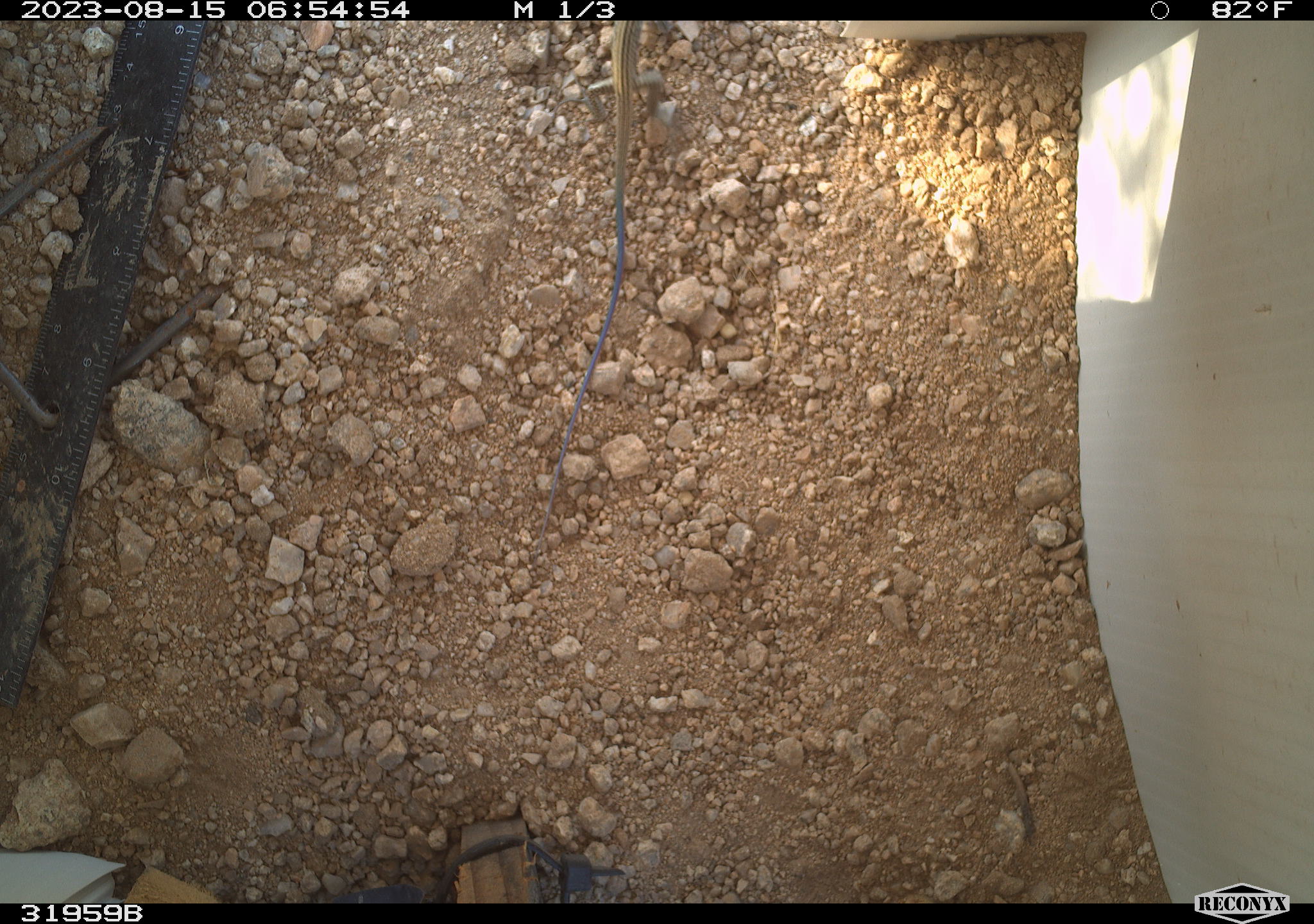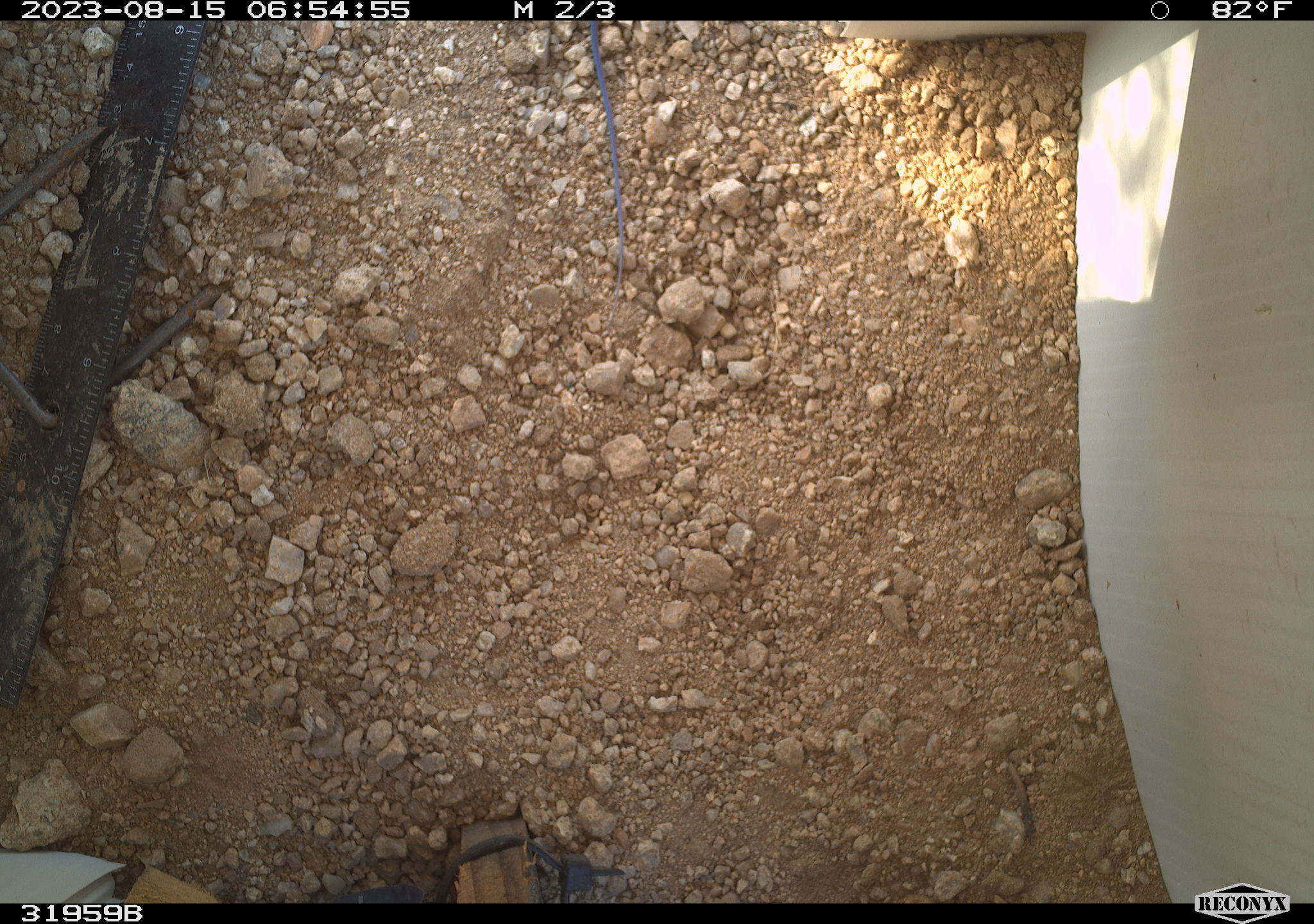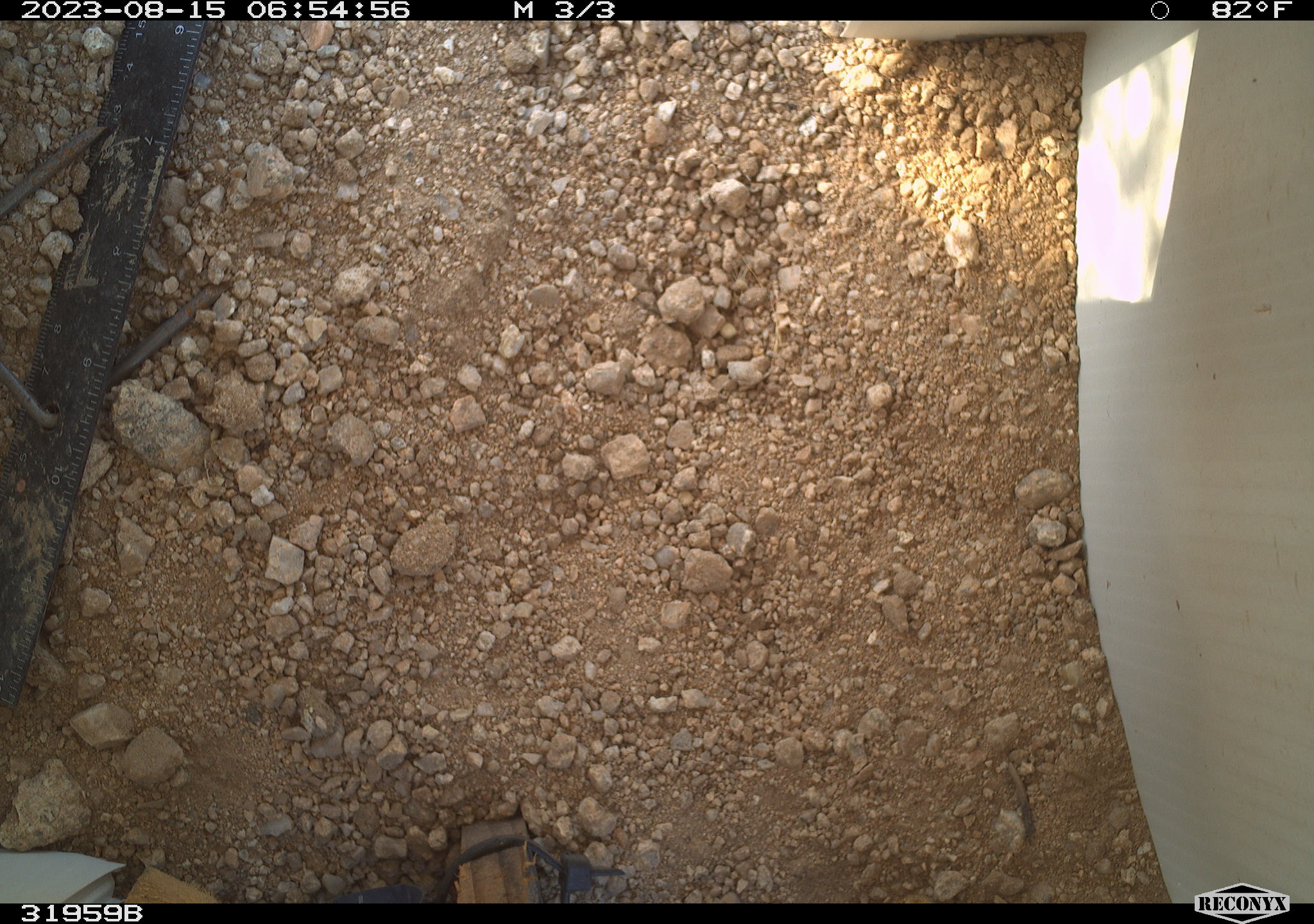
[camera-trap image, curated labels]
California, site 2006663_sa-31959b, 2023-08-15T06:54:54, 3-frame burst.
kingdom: Animalia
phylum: Chordata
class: Reptilia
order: Squamata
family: Teiidae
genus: Aspidoscelis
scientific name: Aspidoscelis tigris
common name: western whiptail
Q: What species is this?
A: Western whiptail (Aspidoscelis tigris).